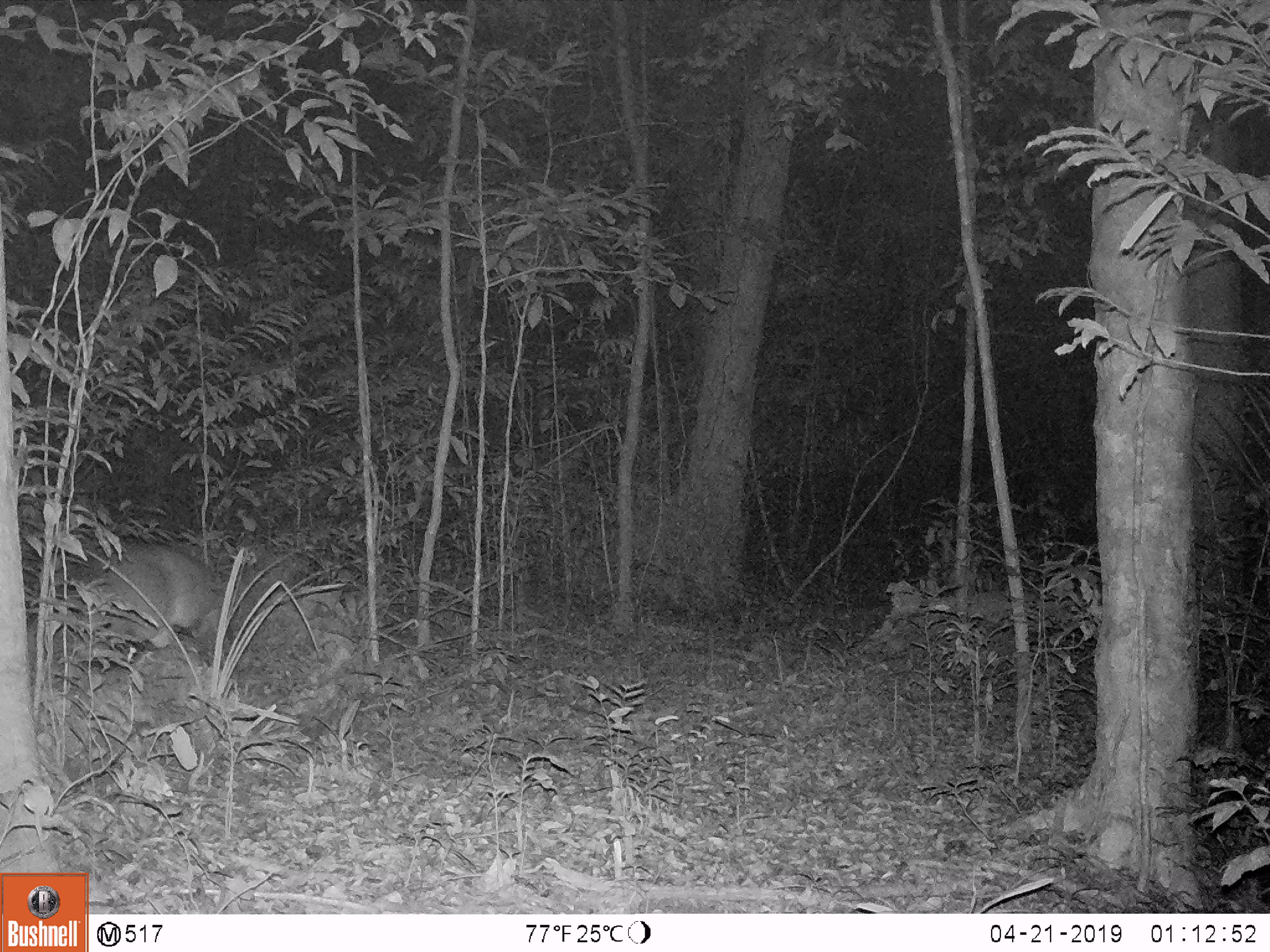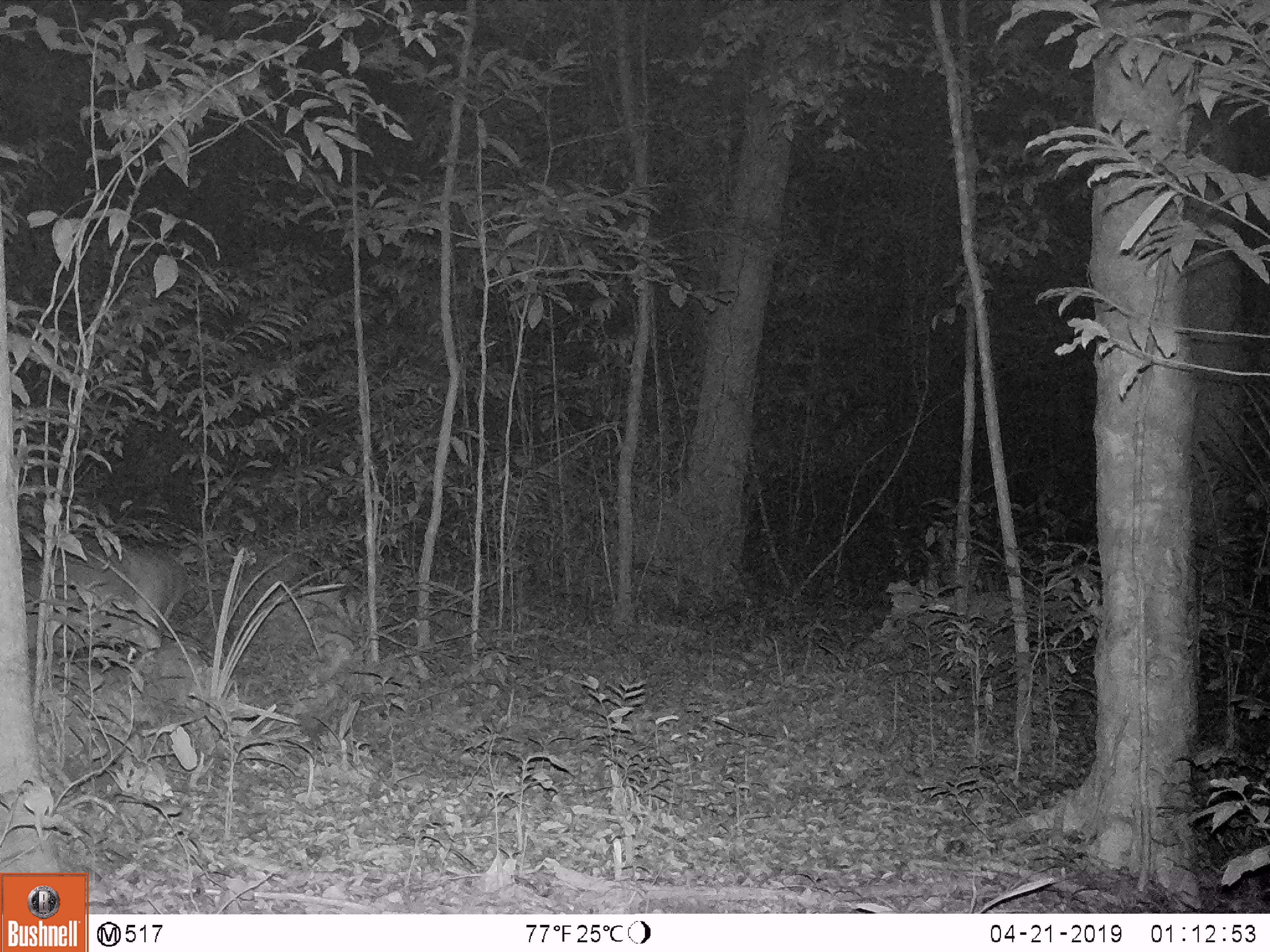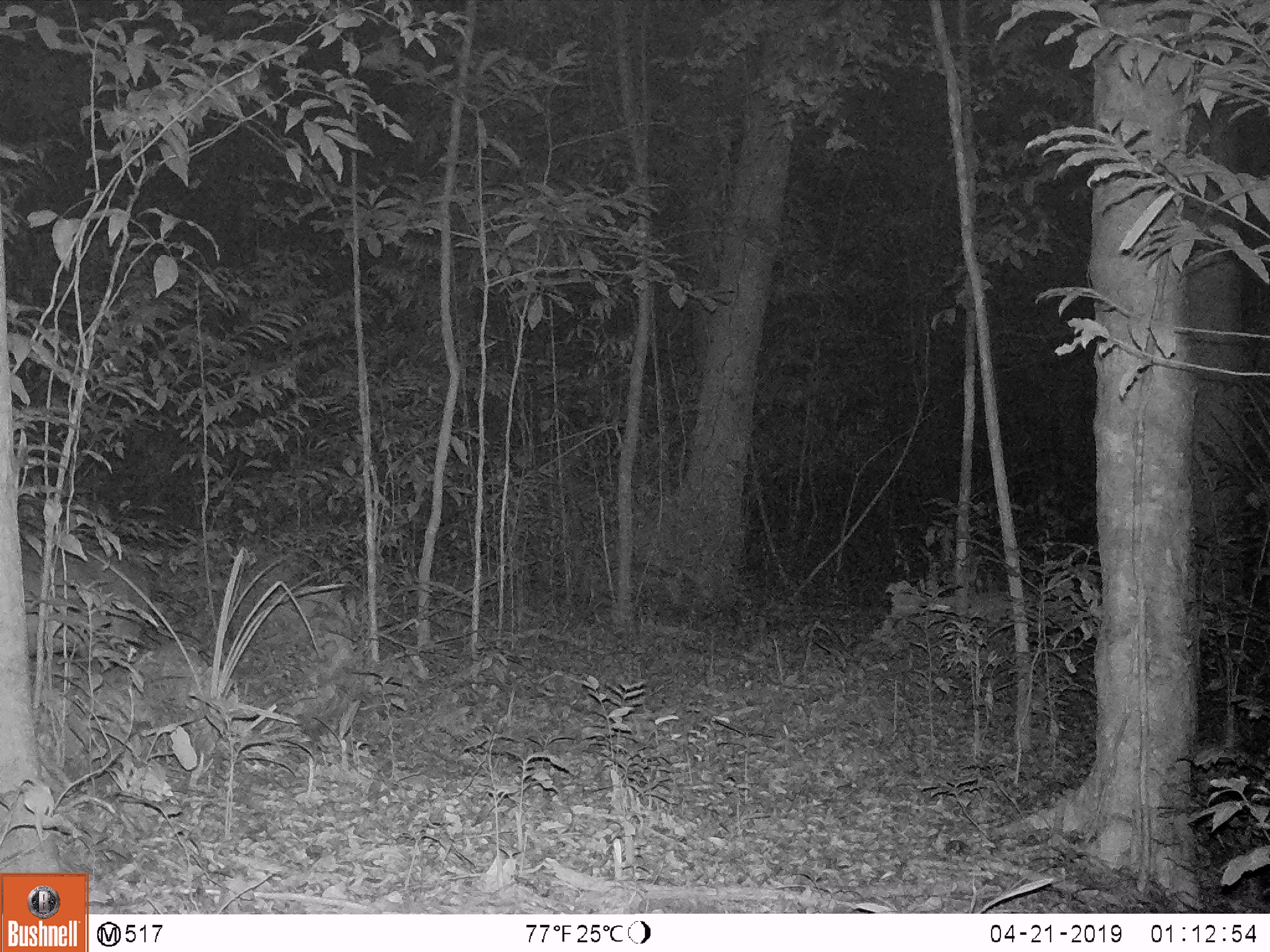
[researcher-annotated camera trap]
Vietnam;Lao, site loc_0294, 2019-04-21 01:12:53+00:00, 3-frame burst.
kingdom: Animalia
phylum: Chordata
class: Mammalia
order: Artiodactyla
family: Cervidae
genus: Muntiacus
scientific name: Muntiacus vuquangensis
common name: large-antlered muntjac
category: large antlered muntjac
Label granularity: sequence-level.